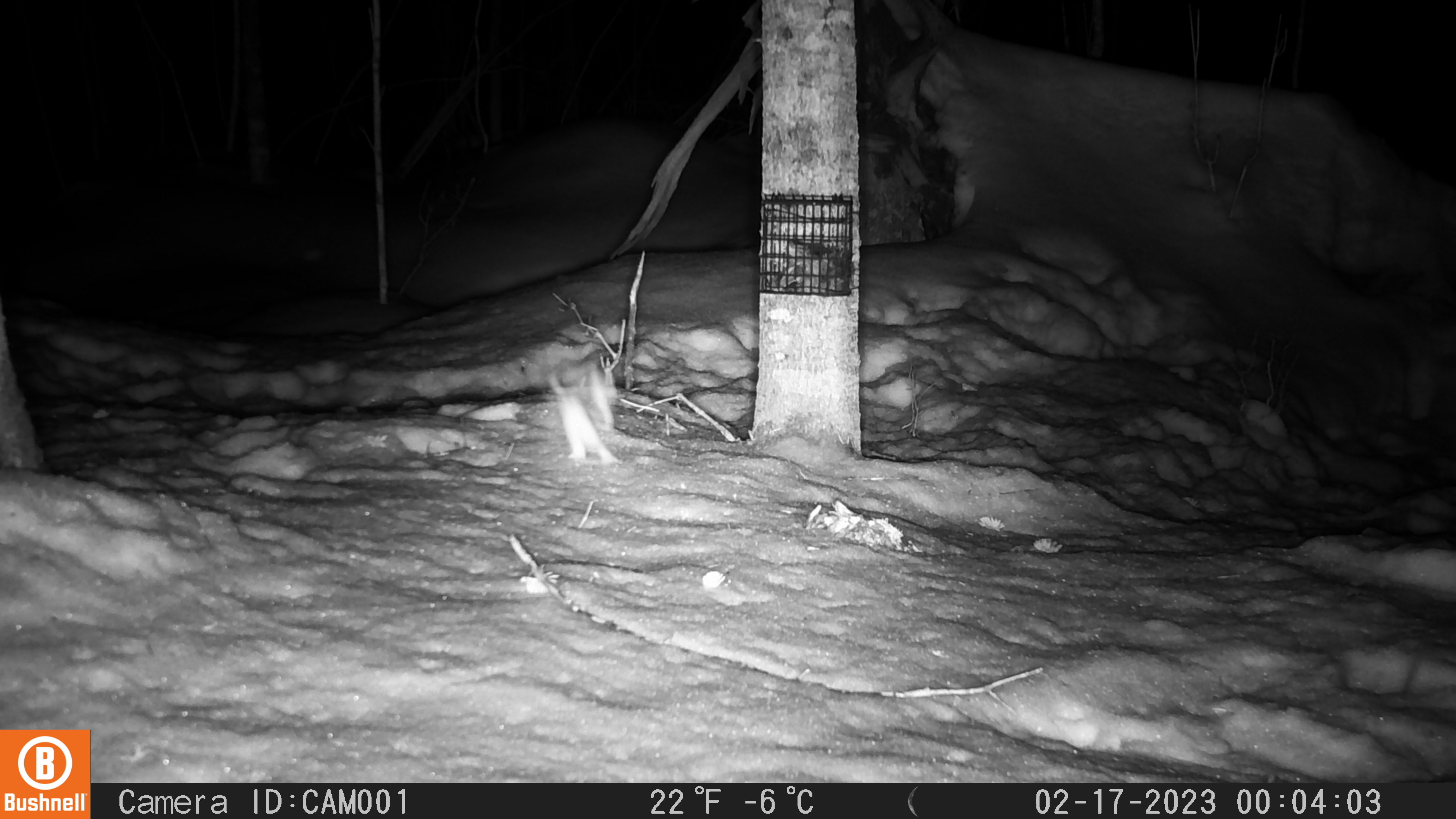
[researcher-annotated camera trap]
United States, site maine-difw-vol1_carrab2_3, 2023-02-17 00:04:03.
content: unidentified animal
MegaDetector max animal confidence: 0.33